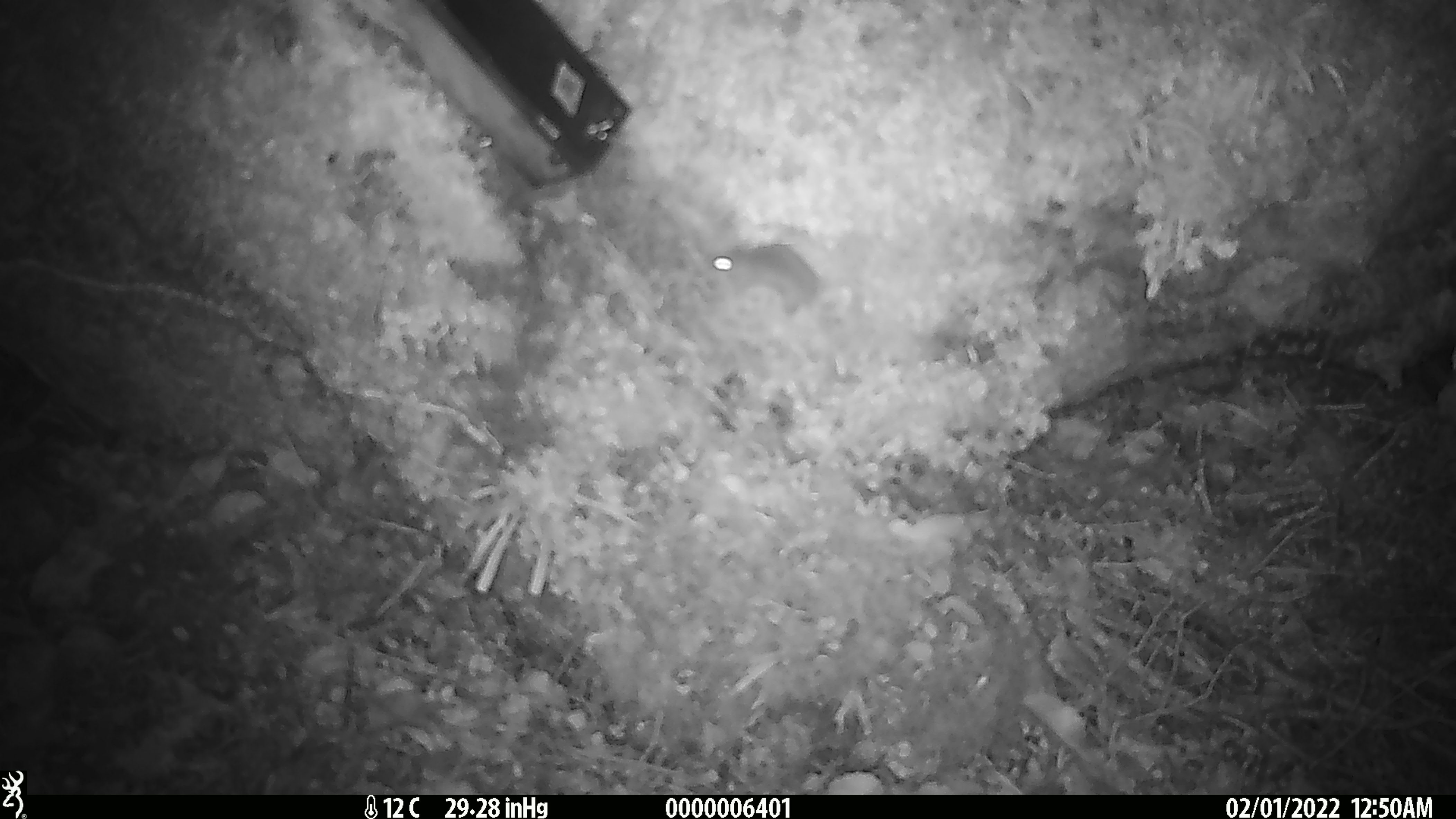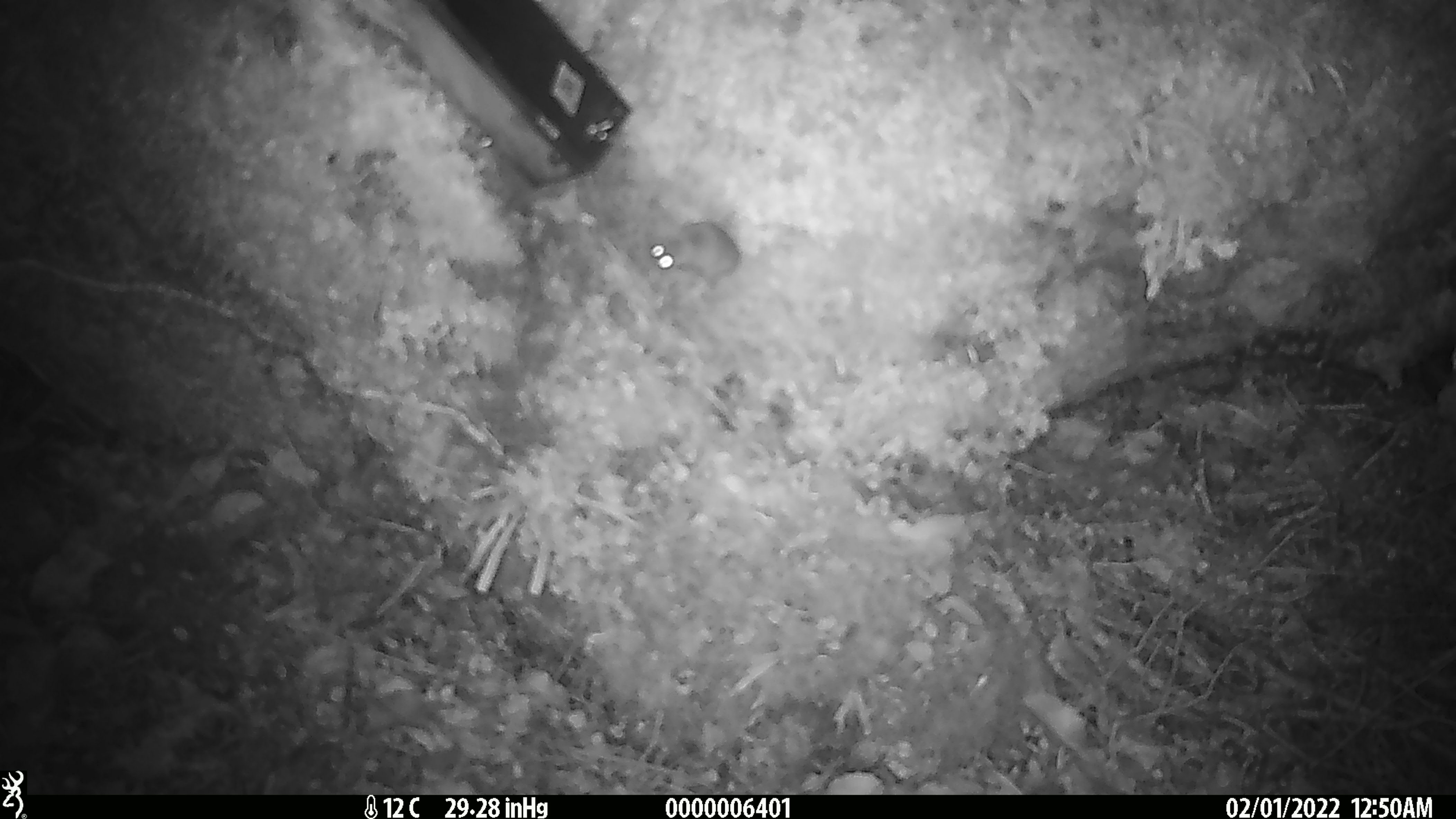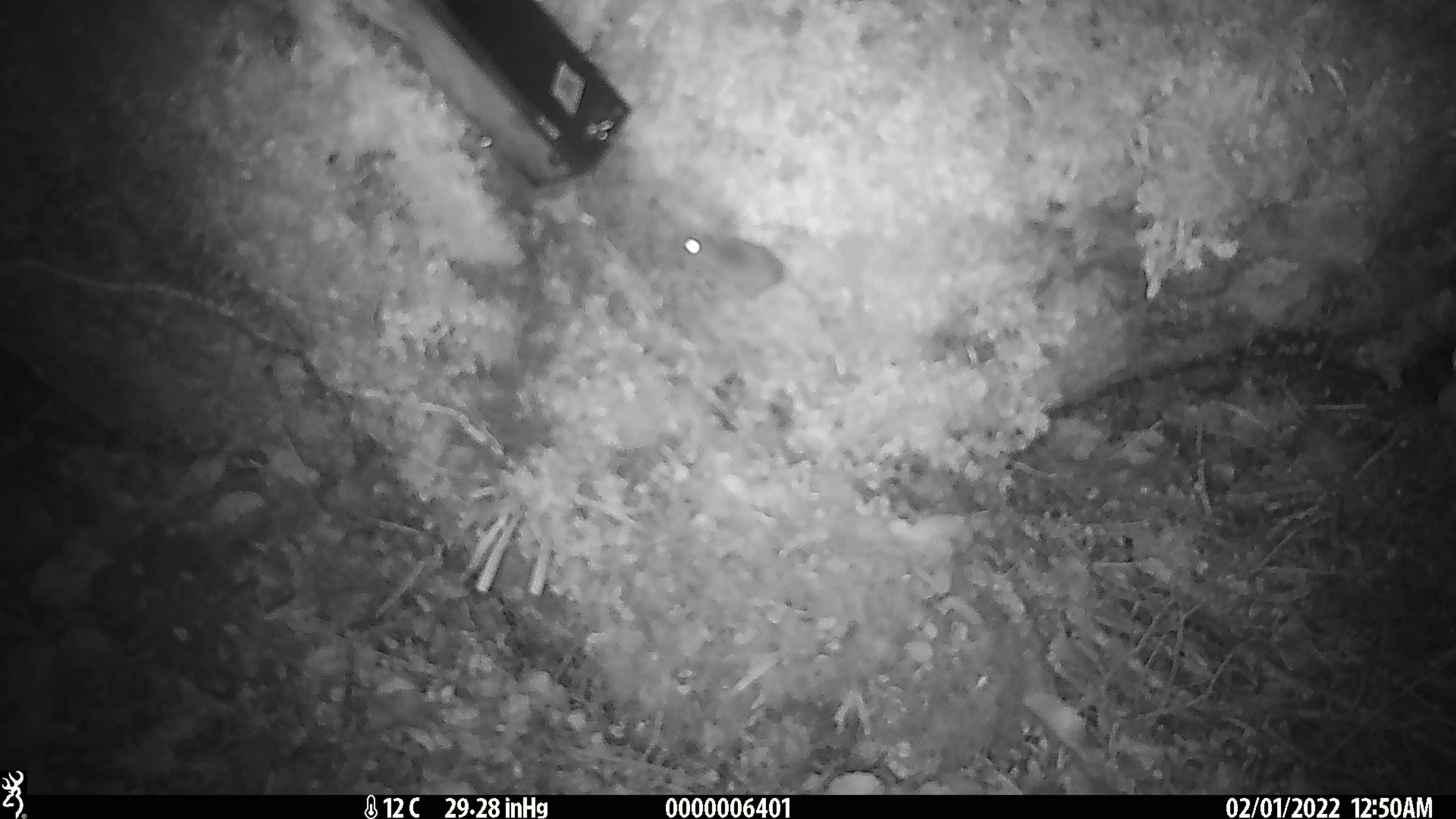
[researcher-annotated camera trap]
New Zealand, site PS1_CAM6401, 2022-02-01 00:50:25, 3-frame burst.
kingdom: Animalia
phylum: Chordata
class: Mammalia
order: Rodentia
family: Muridae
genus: Mus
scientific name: Mus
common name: mouse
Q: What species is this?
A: Mouse (Mus).